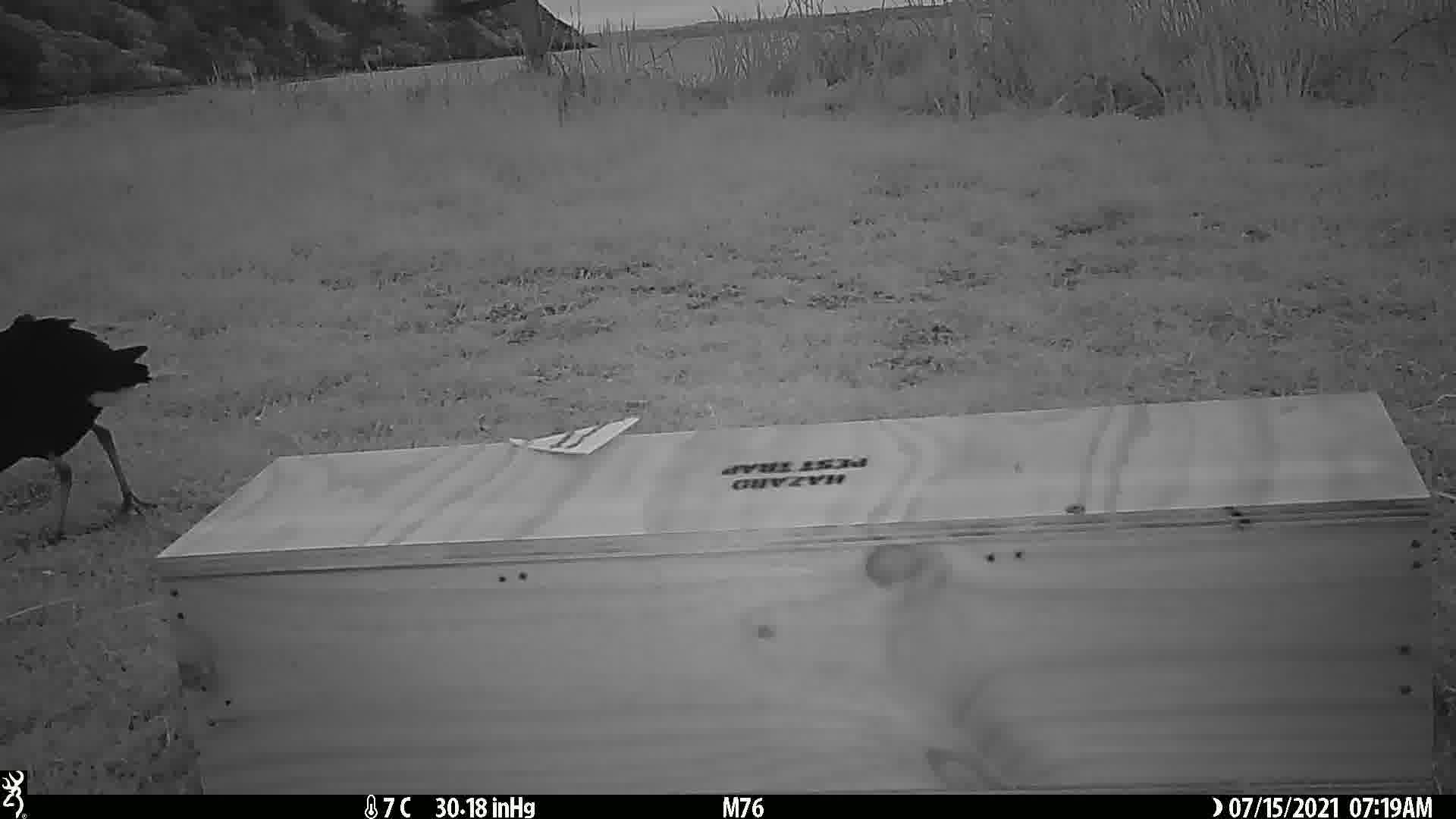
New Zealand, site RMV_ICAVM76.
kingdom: Animalia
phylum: Chordata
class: Aves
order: Gruiformes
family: Rallidae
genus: Porphyrio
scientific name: Porphyrio melanotus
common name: australasian swamphen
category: pukeko